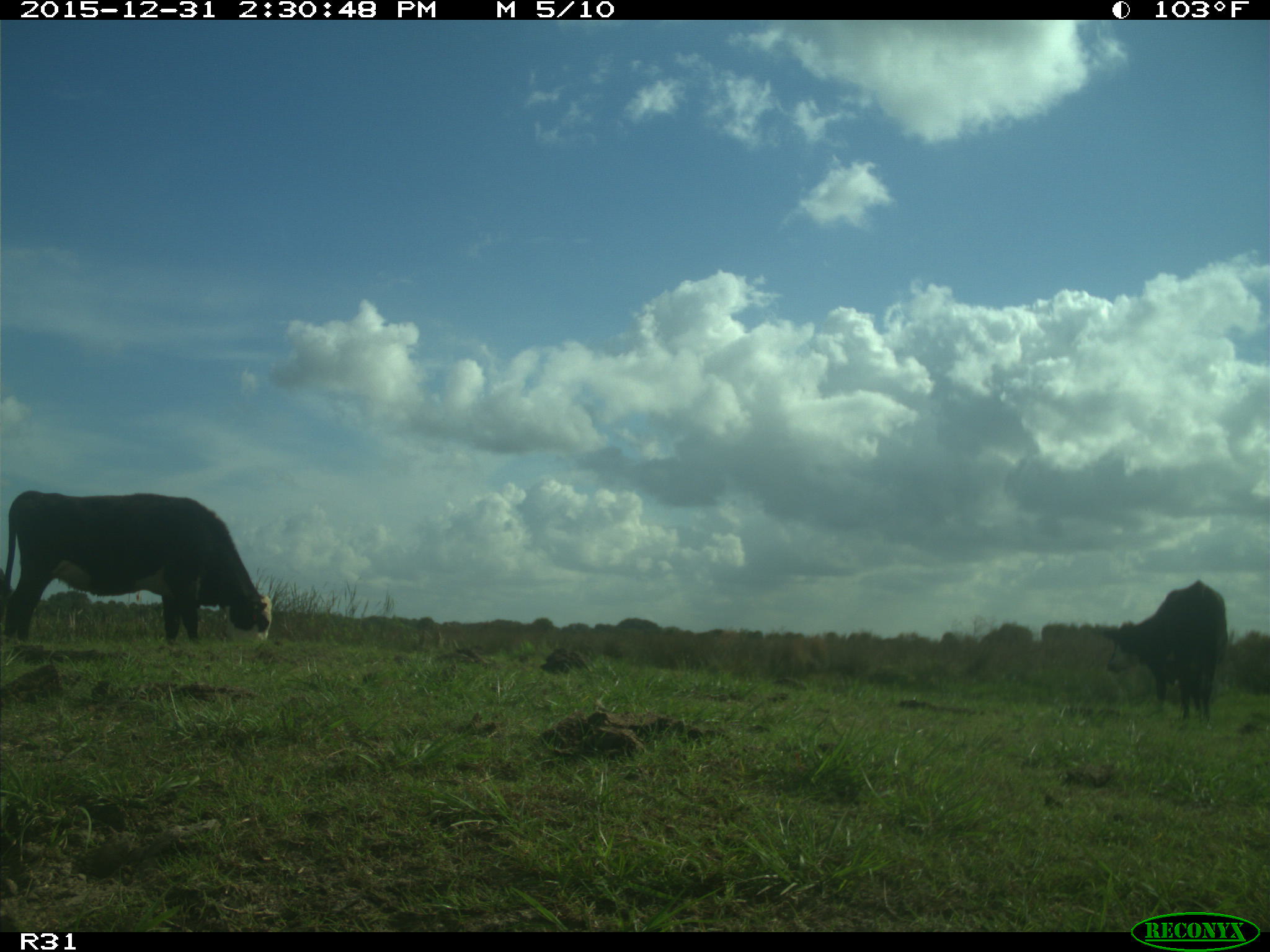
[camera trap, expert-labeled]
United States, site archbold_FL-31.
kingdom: Animalia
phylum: Chordata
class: Mammalia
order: Artiodactyla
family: Bovidae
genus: Bos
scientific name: Bos taurus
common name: domestic cow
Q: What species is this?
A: Bos taurus (domestic cow).